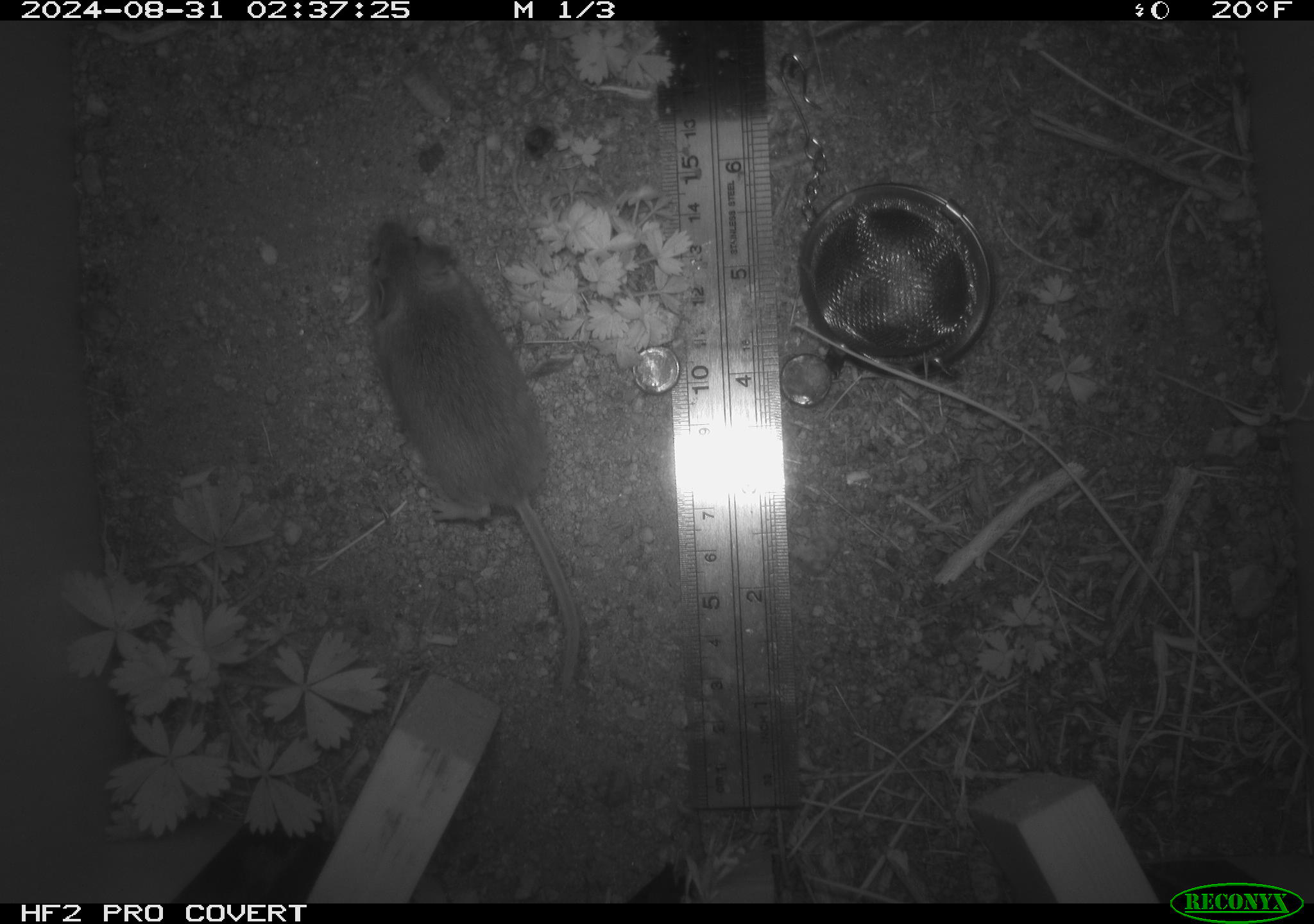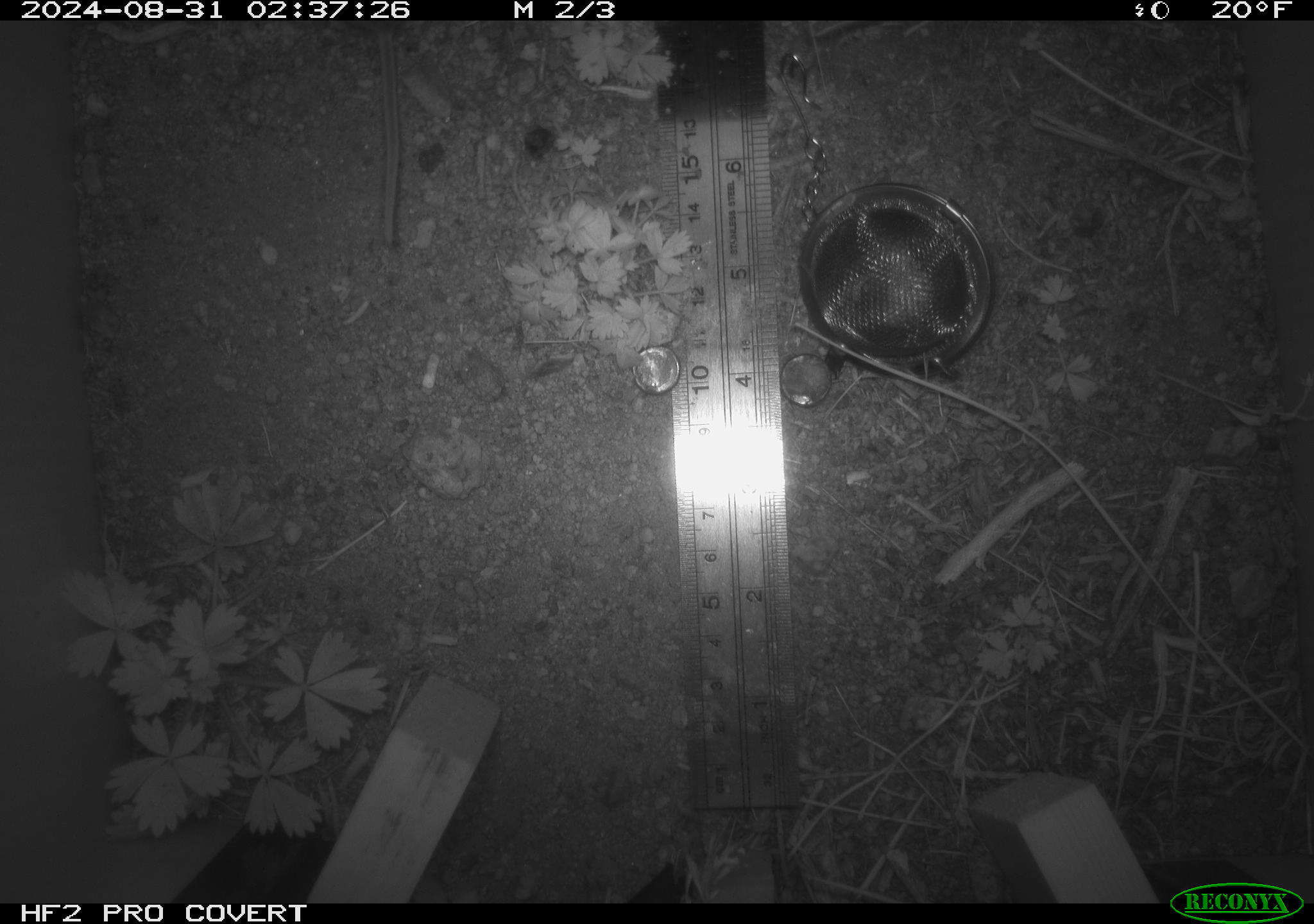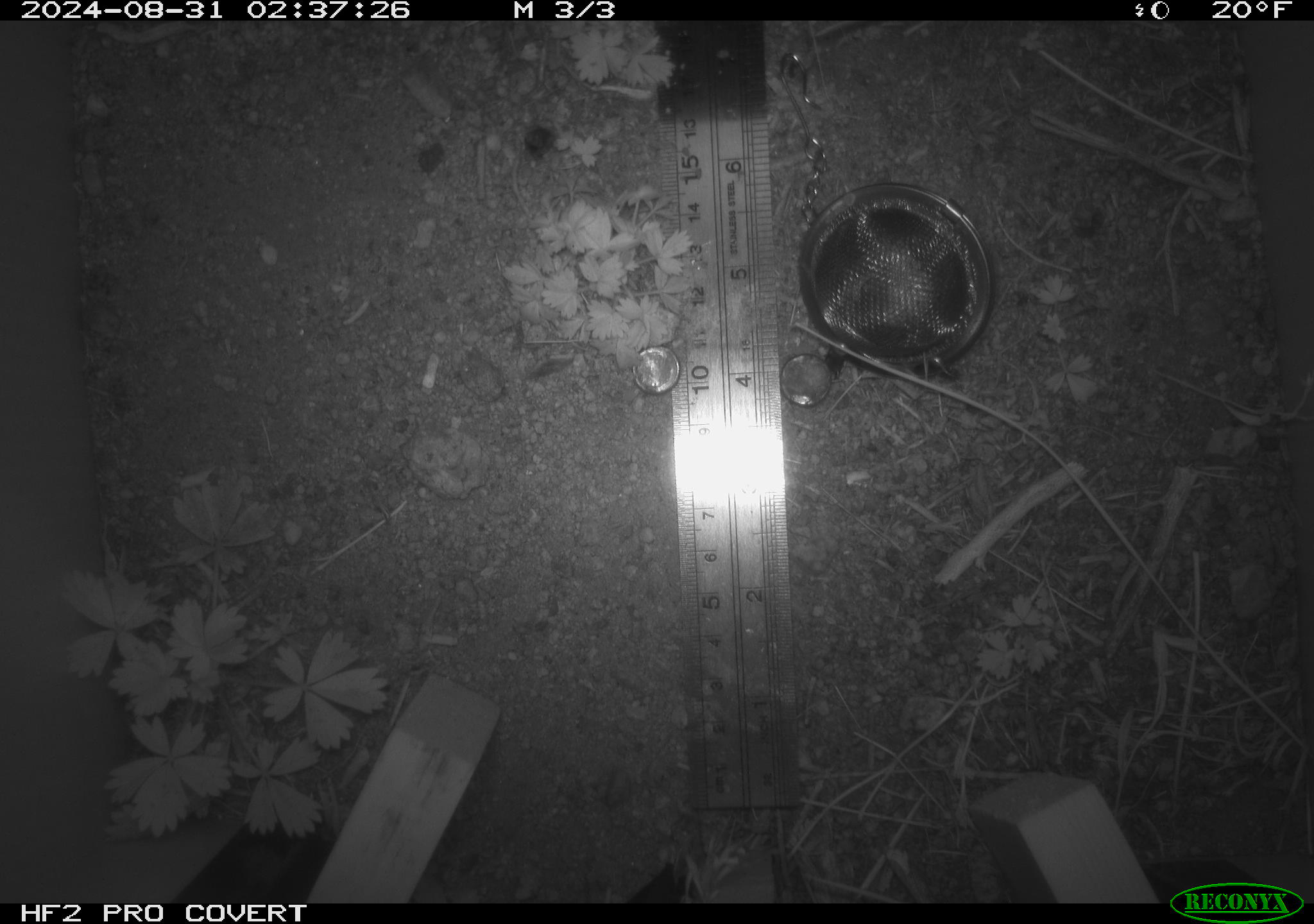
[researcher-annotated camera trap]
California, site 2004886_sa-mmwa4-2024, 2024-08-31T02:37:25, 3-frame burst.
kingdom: Animalia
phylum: Chordata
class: Mammalia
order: Rodentia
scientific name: Rodentia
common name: mouse species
Mouse species (Rodentia).